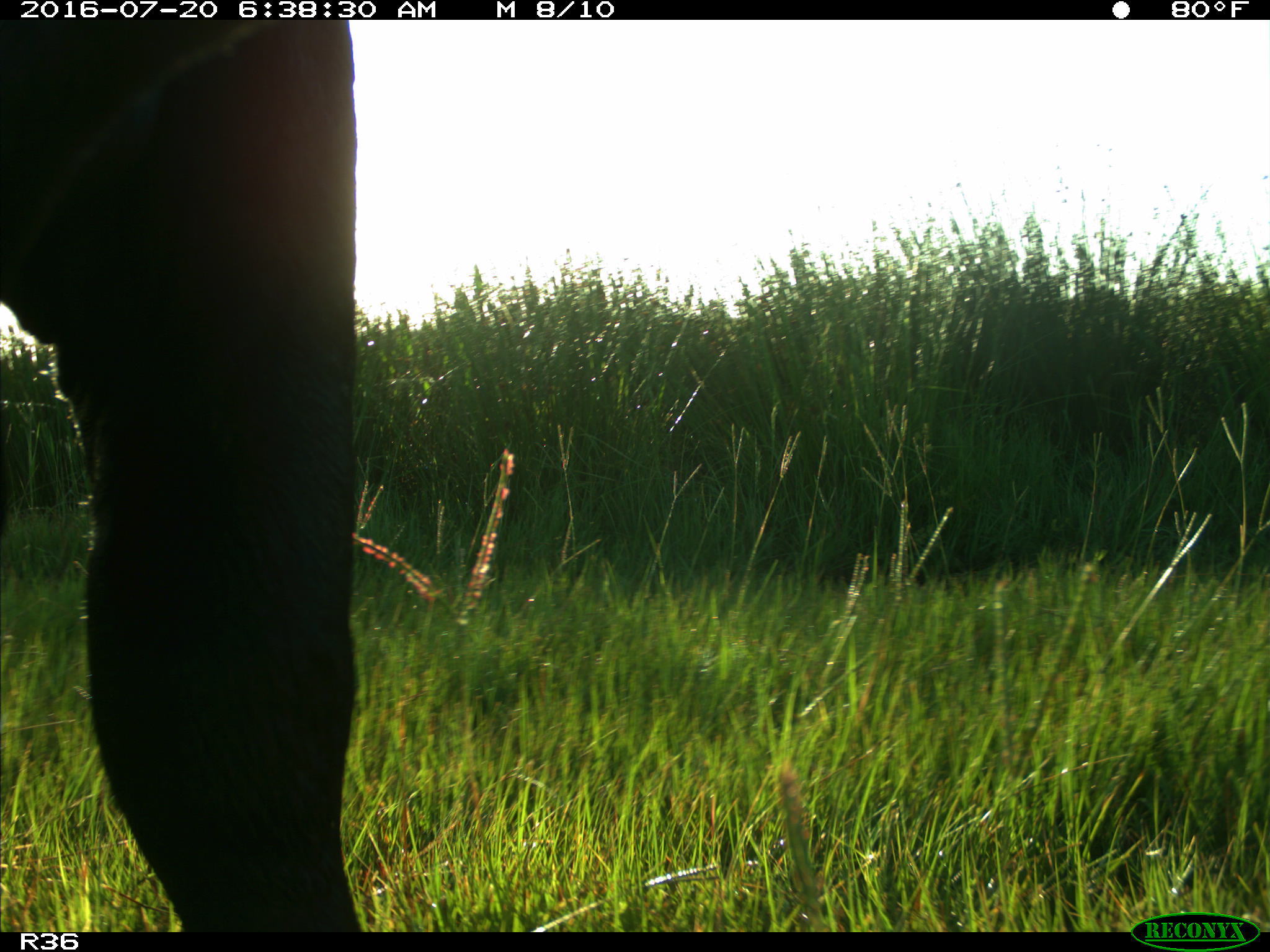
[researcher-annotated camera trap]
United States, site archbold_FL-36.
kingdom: Animalia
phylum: Chordata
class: Mammalia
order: Artiodactyla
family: Bovidae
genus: Bos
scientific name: Bos taurus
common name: domestic cow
Bos taurus (domestic cow).